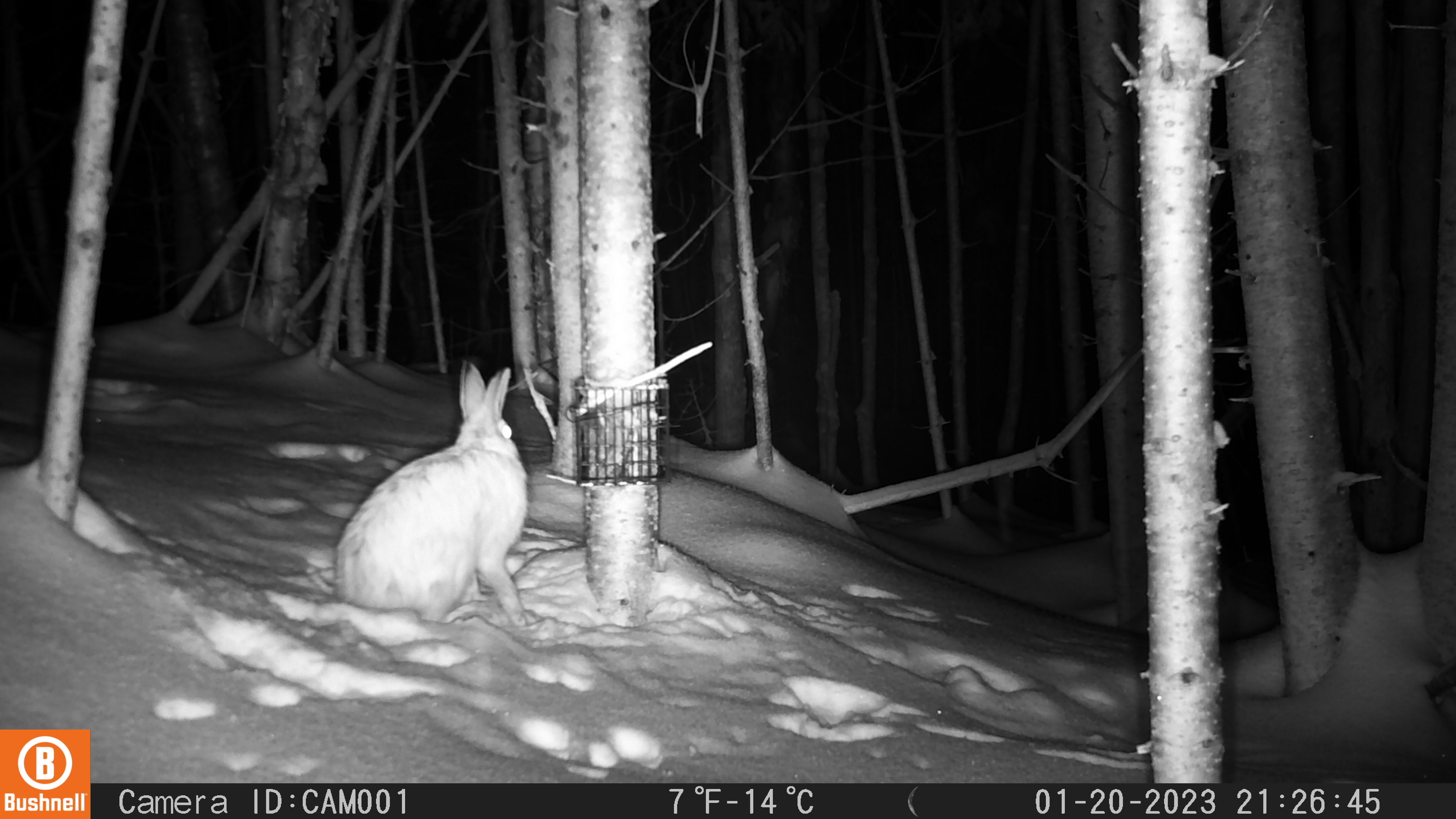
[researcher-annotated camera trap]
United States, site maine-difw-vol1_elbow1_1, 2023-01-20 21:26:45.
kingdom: Animalia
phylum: Chordata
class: Mammalia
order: Lagomorpha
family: Leporidae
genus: Lepus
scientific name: Lepus americanus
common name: snowshoe hare